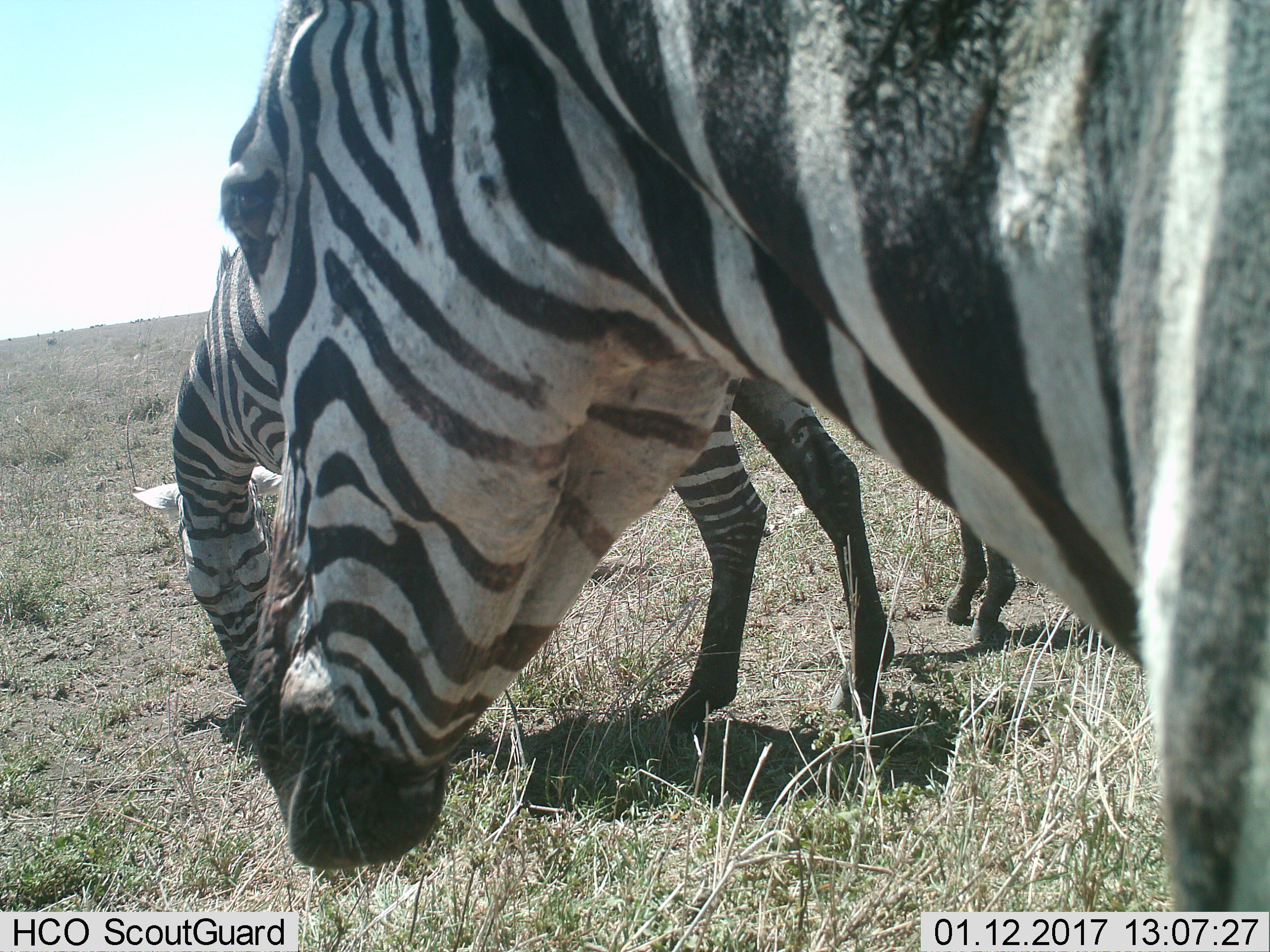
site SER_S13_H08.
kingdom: Animalia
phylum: Chordata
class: Mammalia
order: Perissodactyla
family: Equidae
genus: Equus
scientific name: Equus quagga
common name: plains zebra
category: zebraplains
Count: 2.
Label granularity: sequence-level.